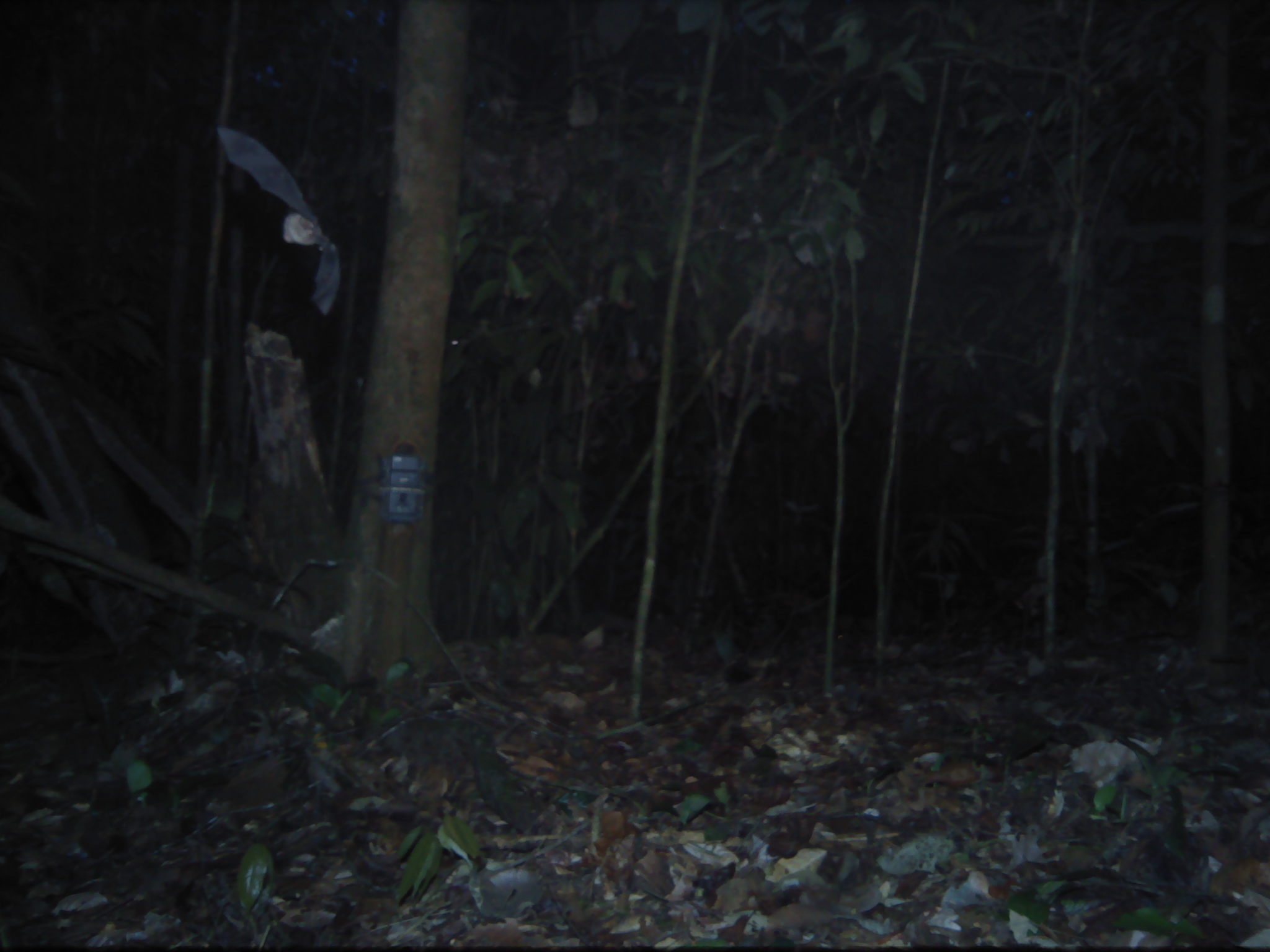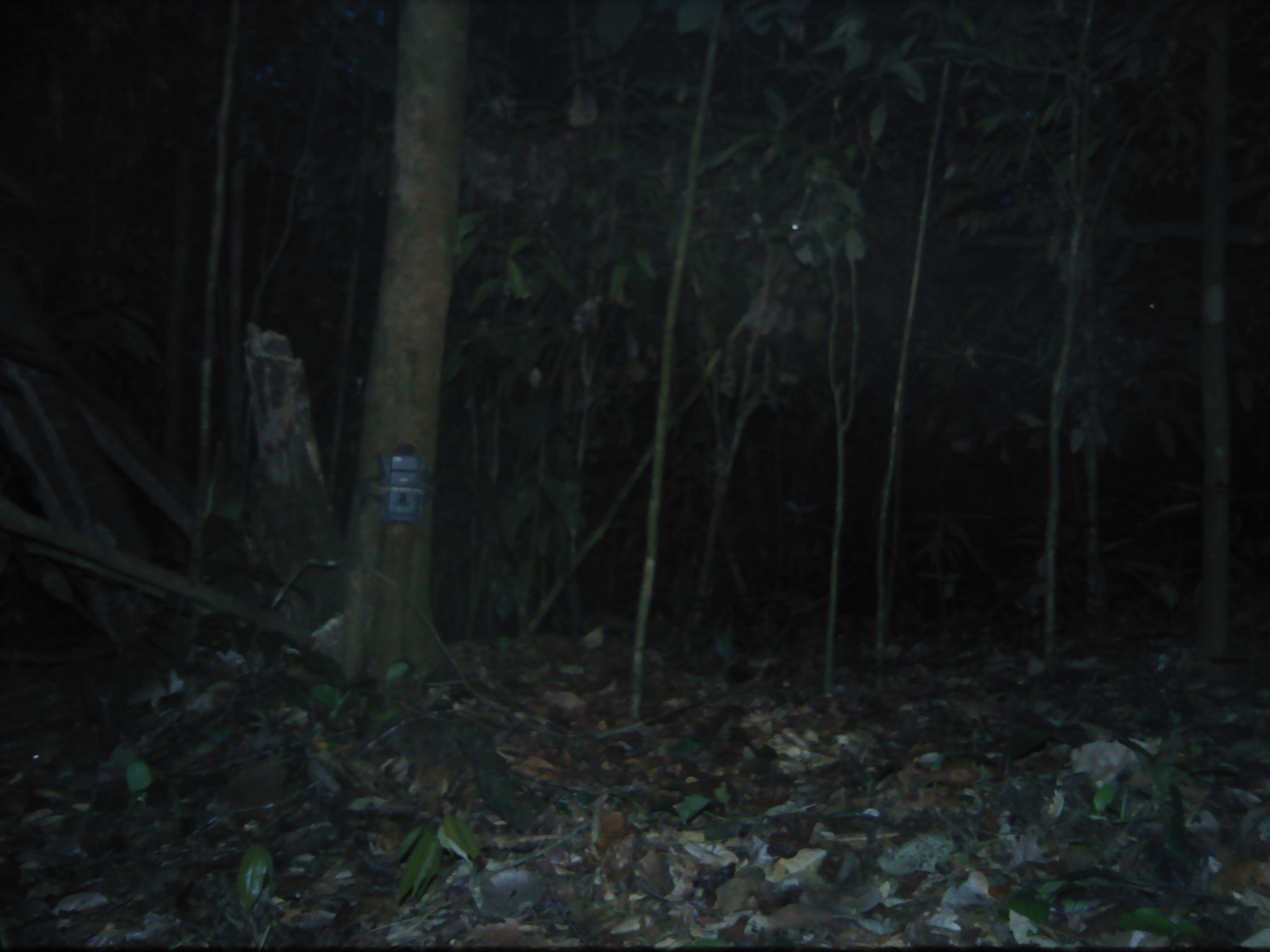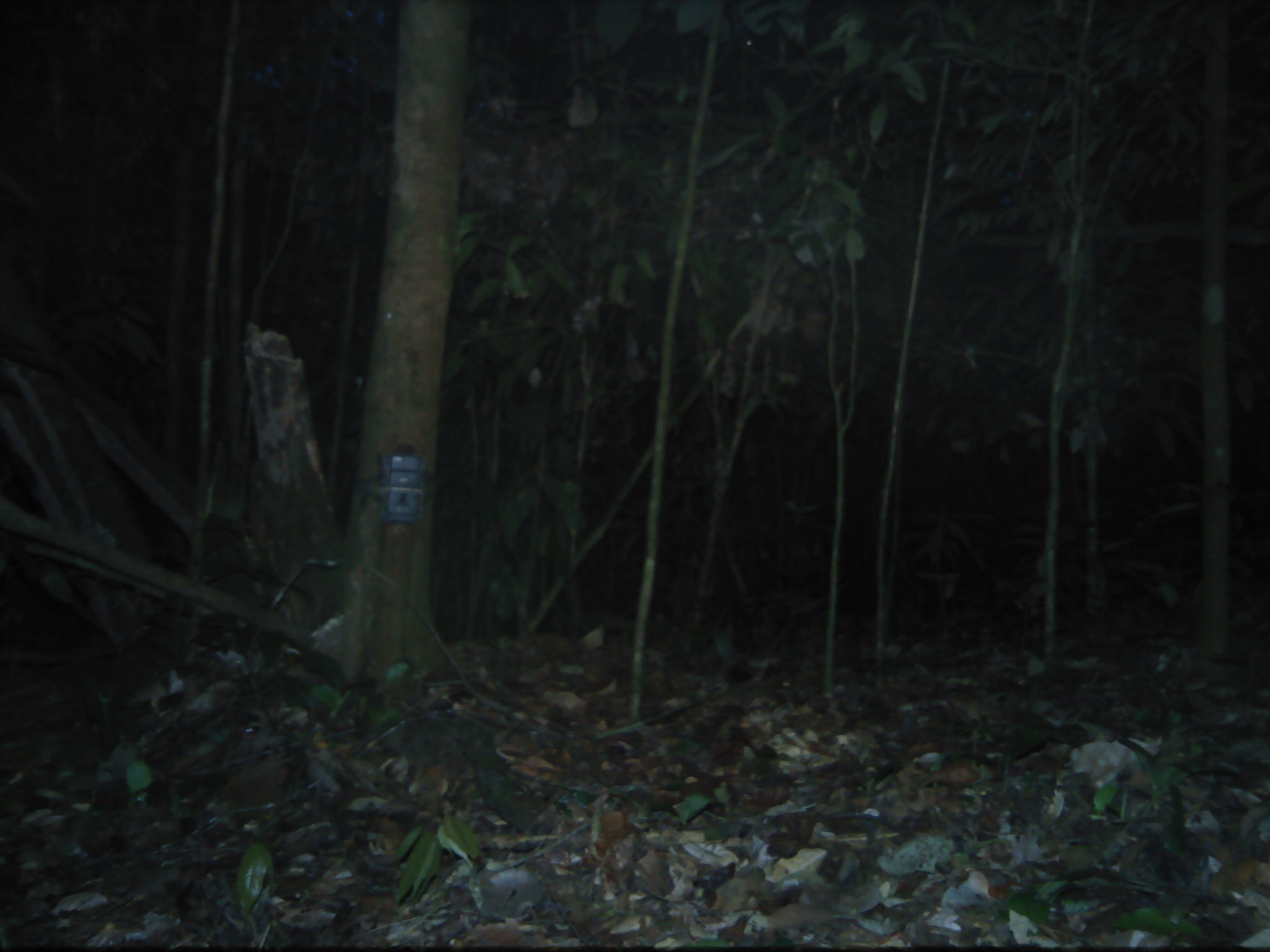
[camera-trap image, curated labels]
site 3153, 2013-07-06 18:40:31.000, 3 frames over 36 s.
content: unidentified animal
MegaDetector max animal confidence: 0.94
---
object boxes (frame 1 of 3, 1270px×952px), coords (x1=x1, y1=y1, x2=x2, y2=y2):
unknown: (x1=215, y1=123, x2=341, y2=316)